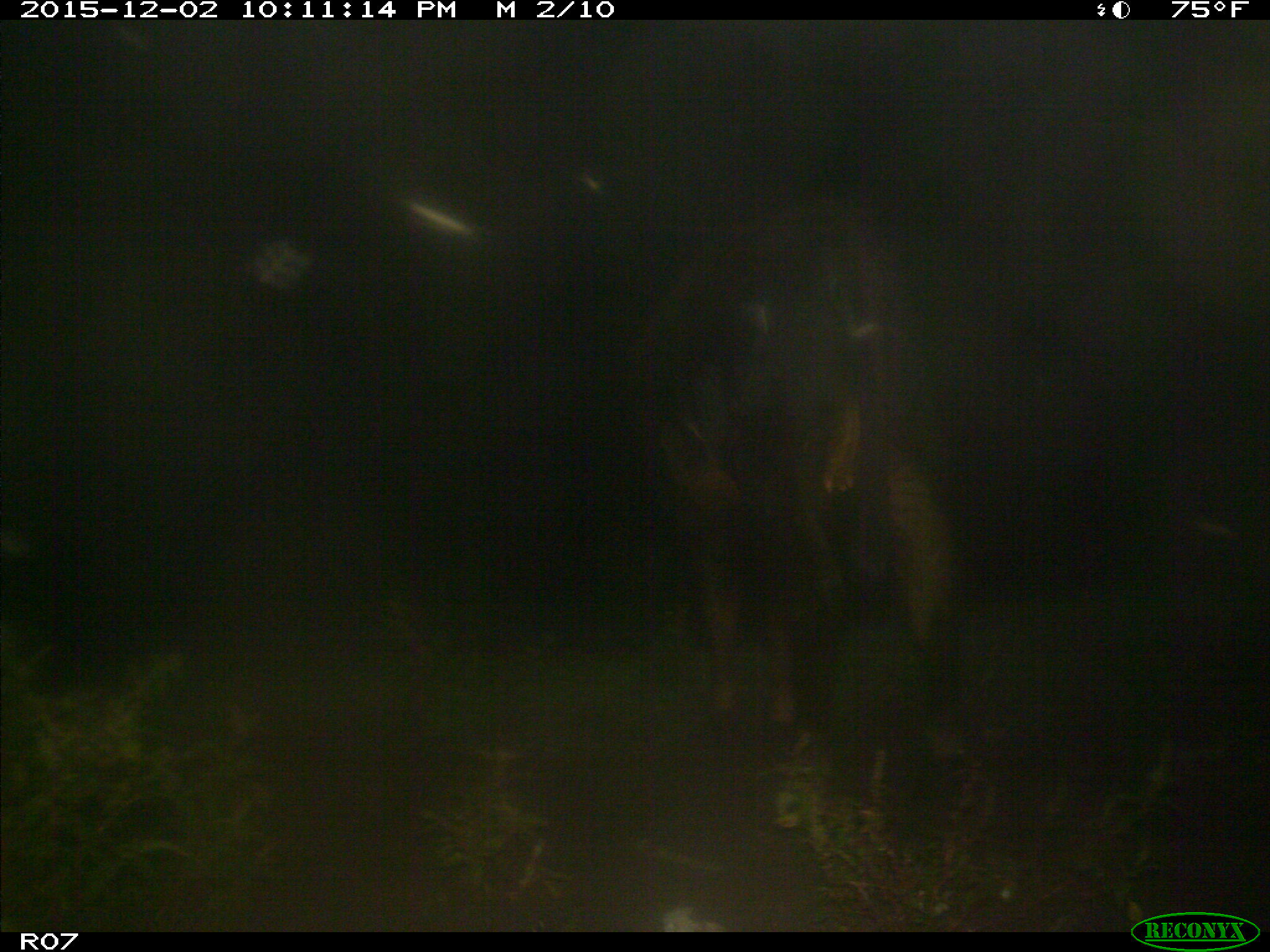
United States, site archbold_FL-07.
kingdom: Animalia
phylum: Chordata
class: Mammalia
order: Artiodactyla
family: Bovidae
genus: Bos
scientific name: Bos taurus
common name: domestic cow